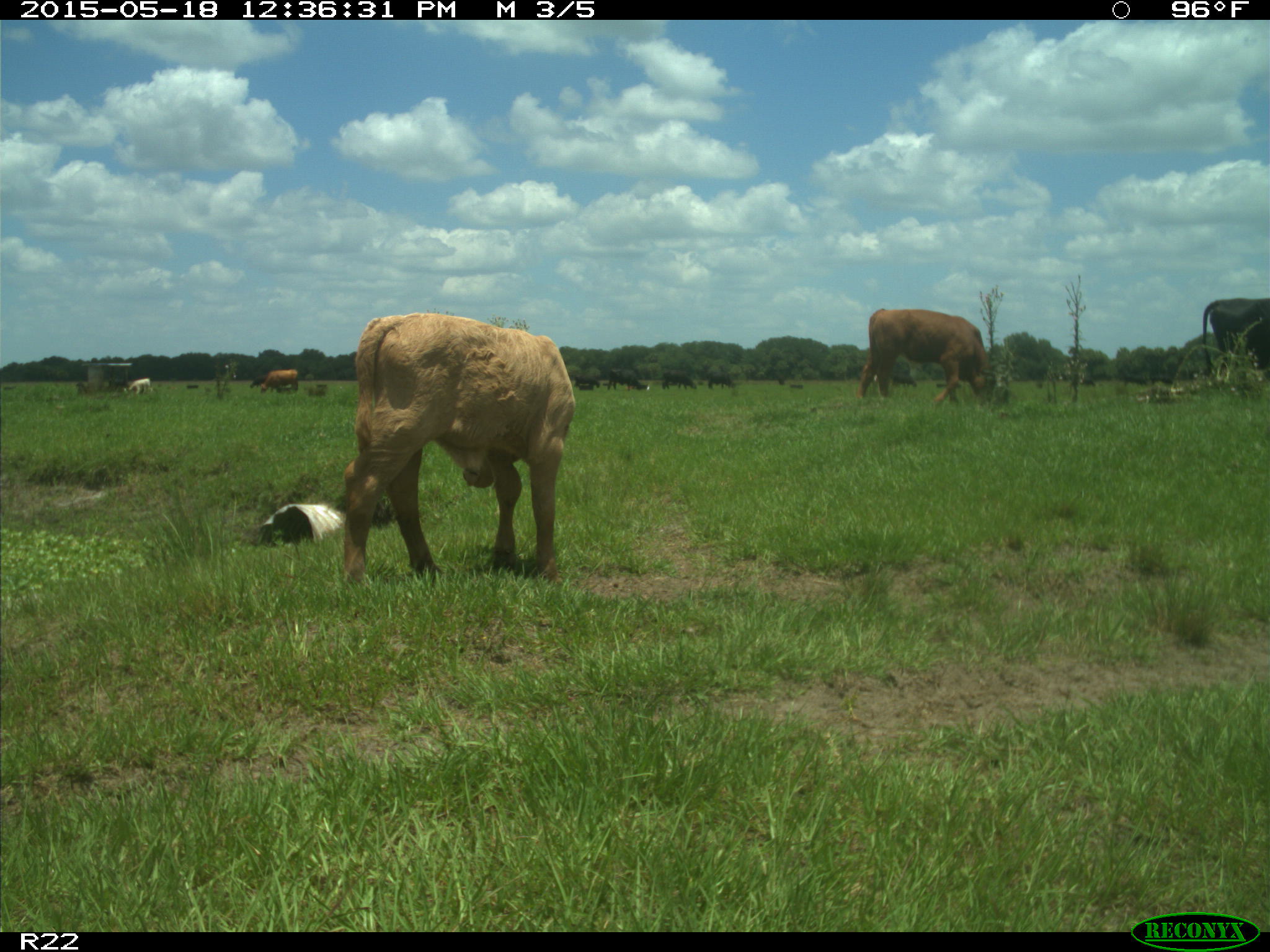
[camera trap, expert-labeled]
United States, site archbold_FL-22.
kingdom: Animalia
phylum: Chordata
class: Mammalia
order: Artiodactyla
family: Bovidae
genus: Bos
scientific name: Bos taurus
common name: domestic cow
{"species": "Bos taurus (domestic cow)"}